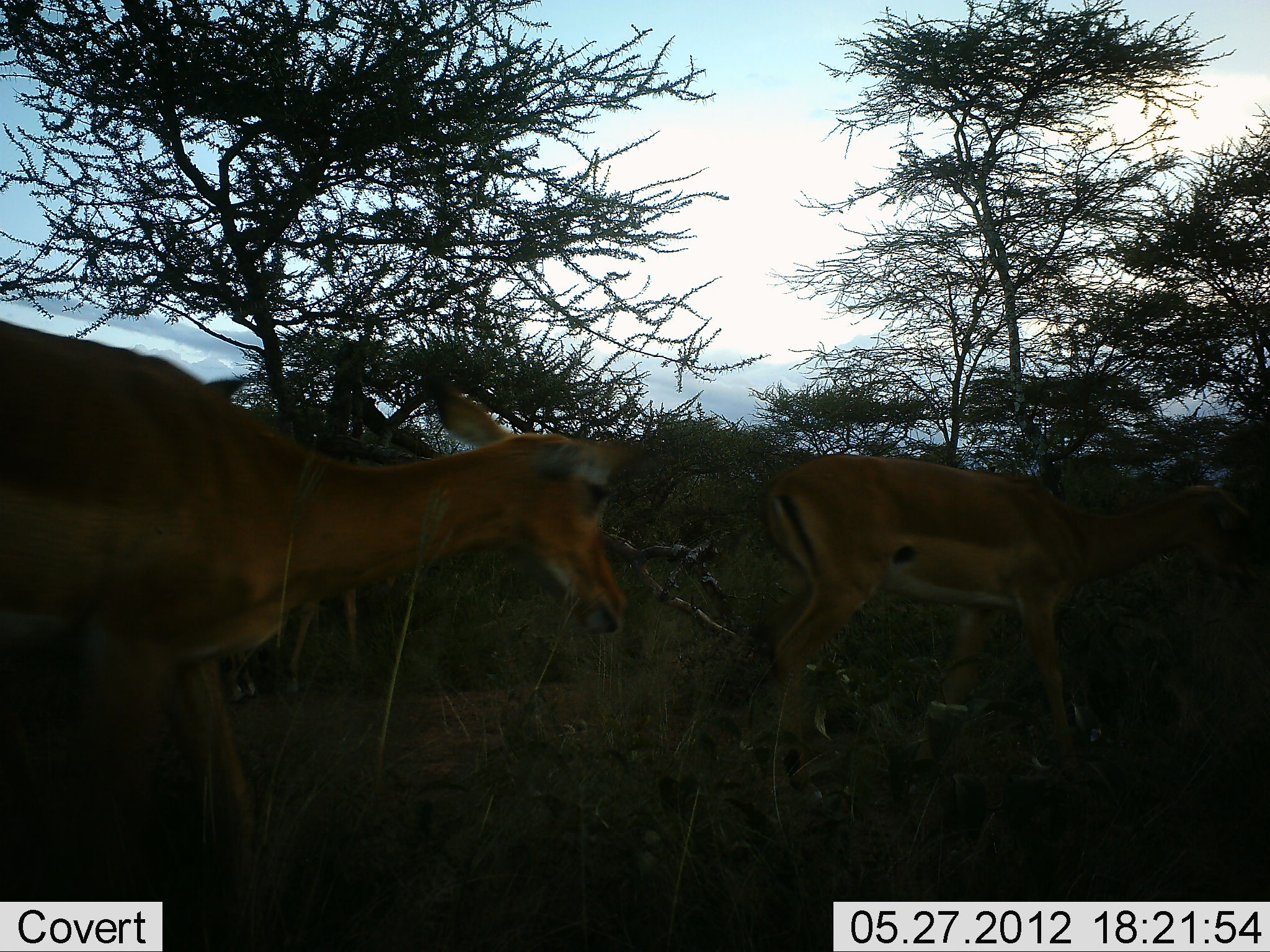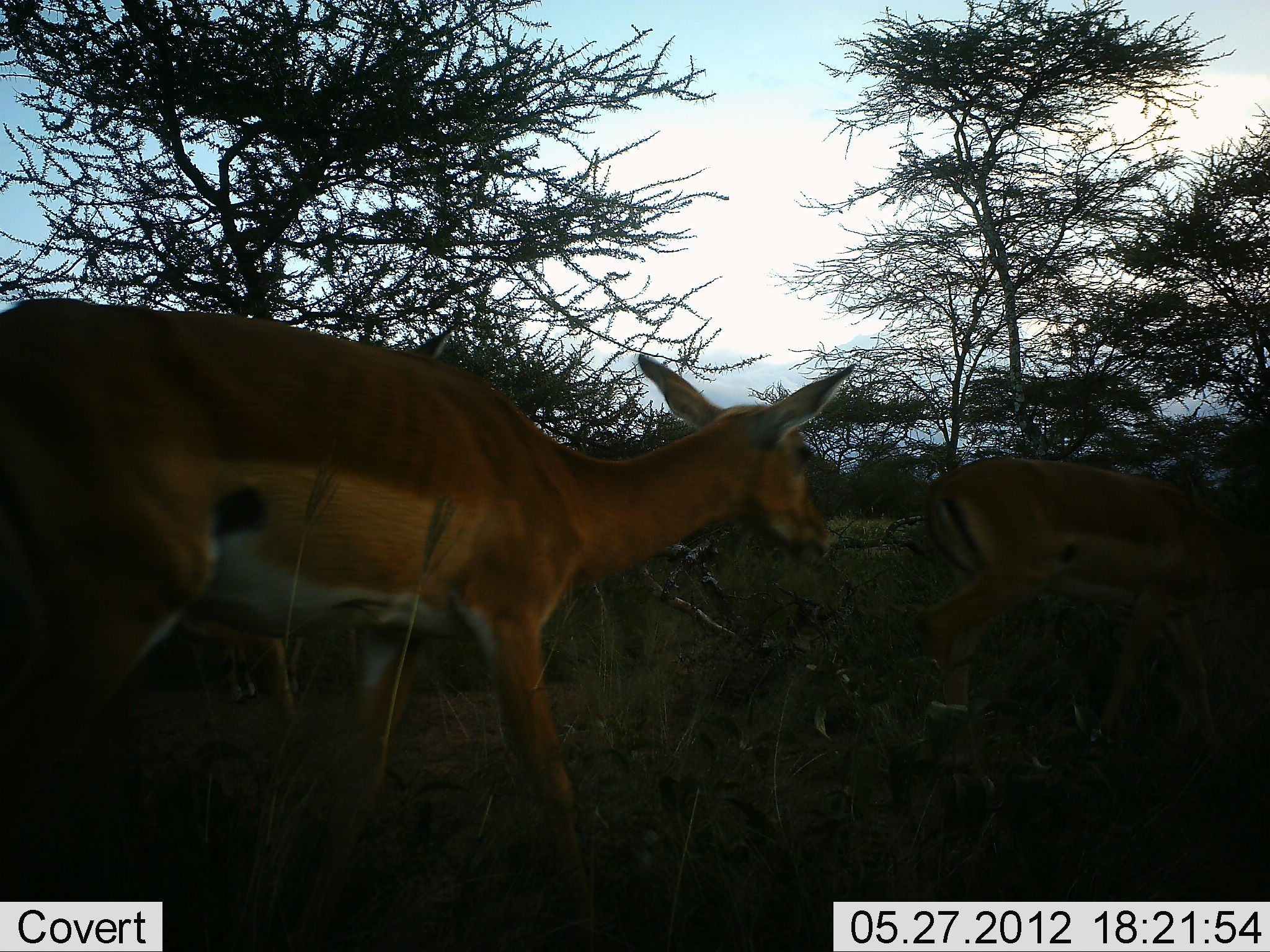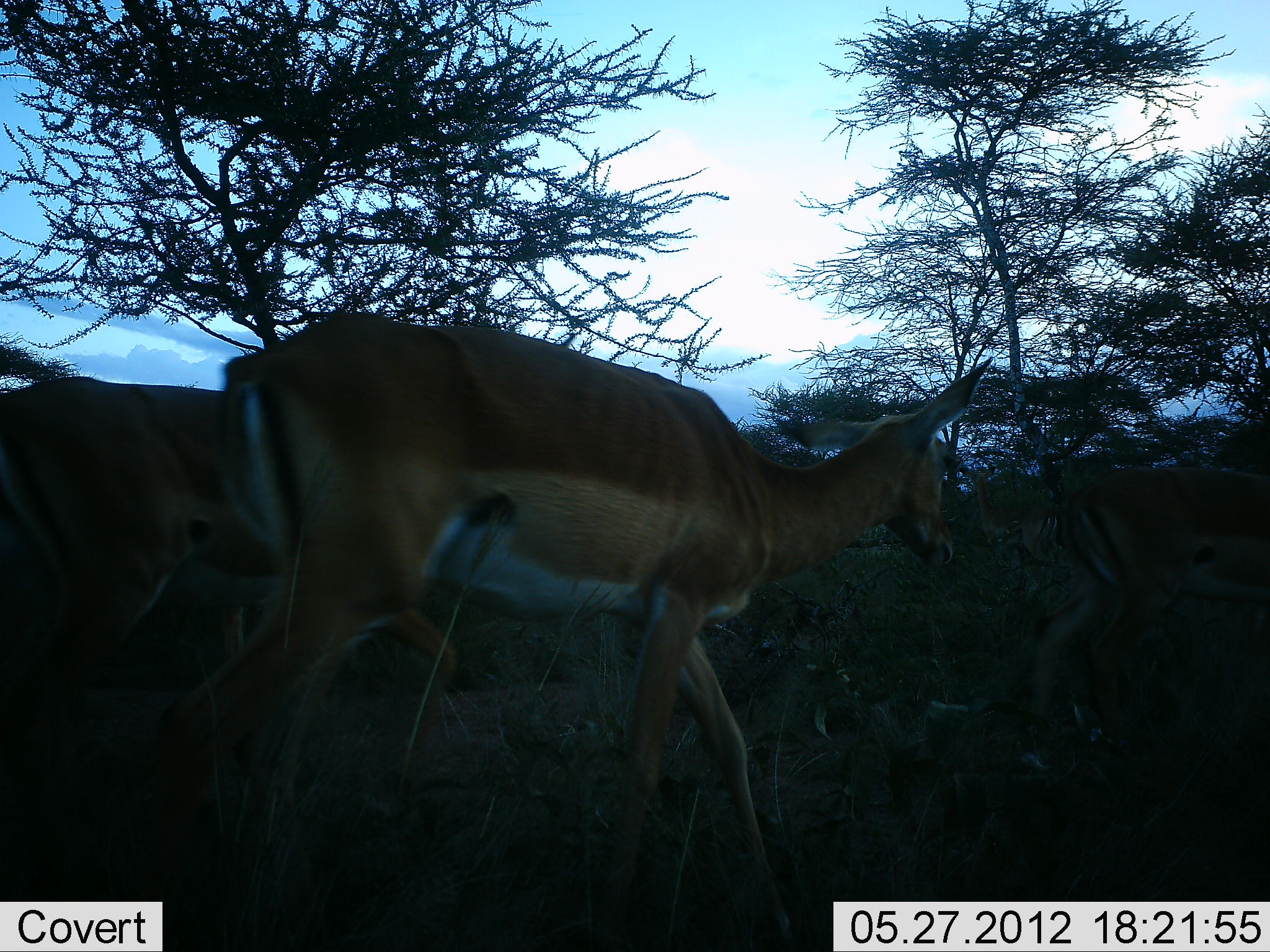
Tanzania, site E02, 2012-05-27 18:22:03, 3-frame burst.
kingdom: Animalia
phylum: Chordata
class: Mammalia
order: Artiodactyla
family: Bovidae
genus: Aepyceros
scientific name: Aepyceros melampus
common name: impala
Impala (Aepyceros melampus), count 3. Behavior (volunteer vote fractions): standing 20%, resting 0%, moving 90%, interacting 0%. Young present (vote fraction): 10%. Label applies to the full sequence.